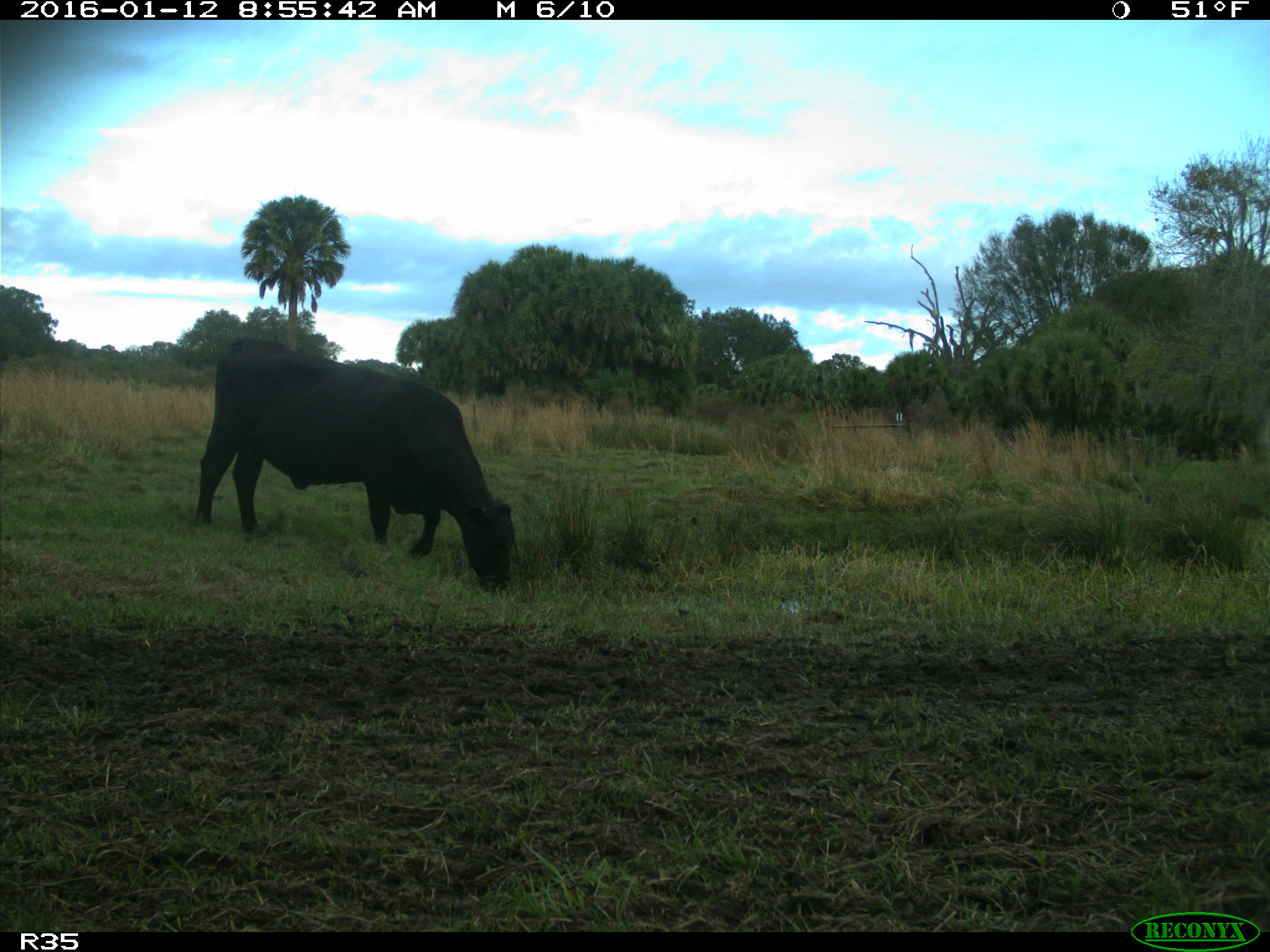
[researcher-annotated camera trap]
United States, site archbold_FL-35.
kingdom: Animalia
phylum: Chordata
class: Mammalia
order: Artiodactyla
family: Bovidae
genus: Bos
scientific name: Bos taurus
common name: domestic cow